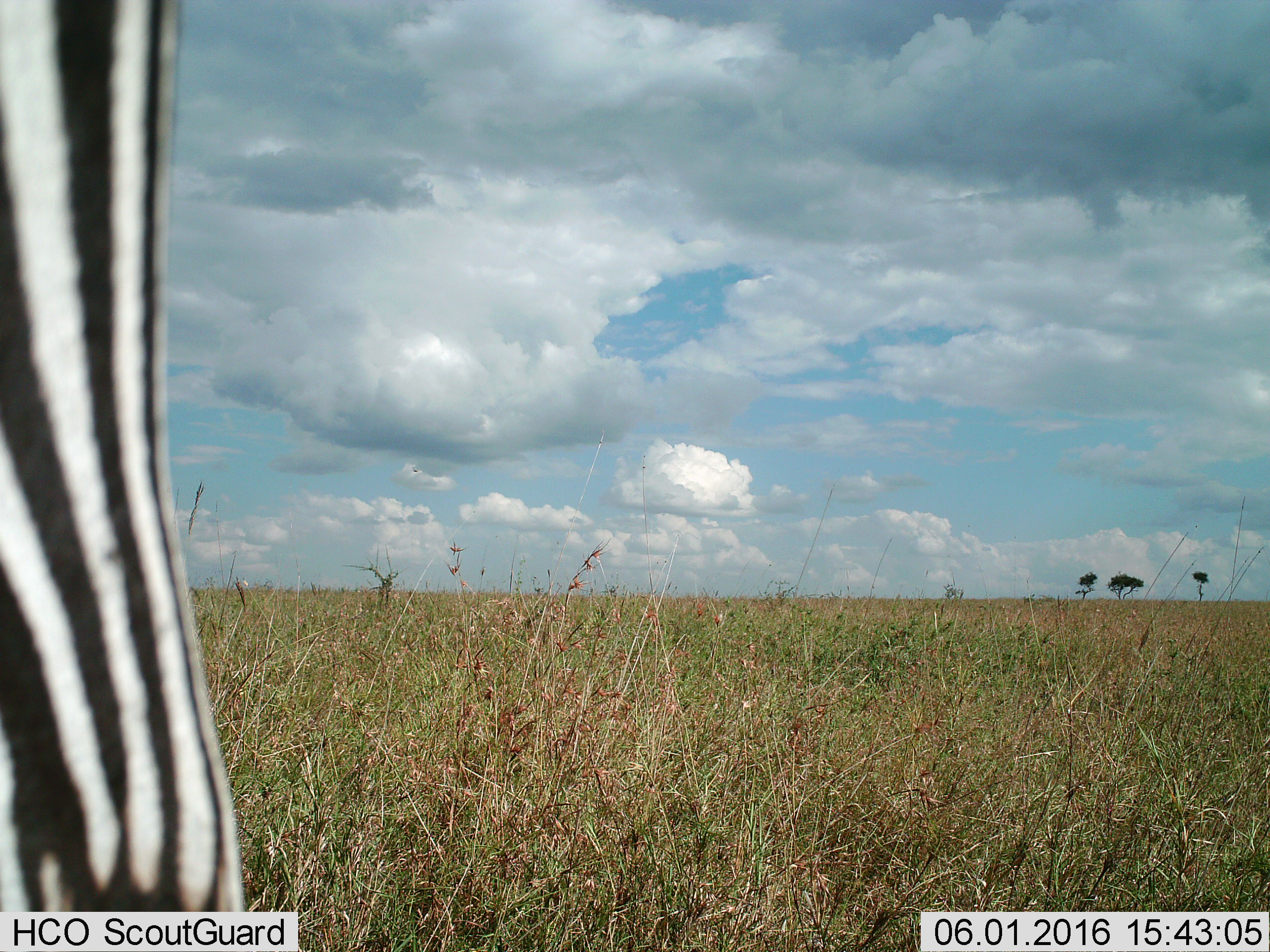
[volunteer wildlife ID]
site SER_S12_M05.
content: unidentified animal